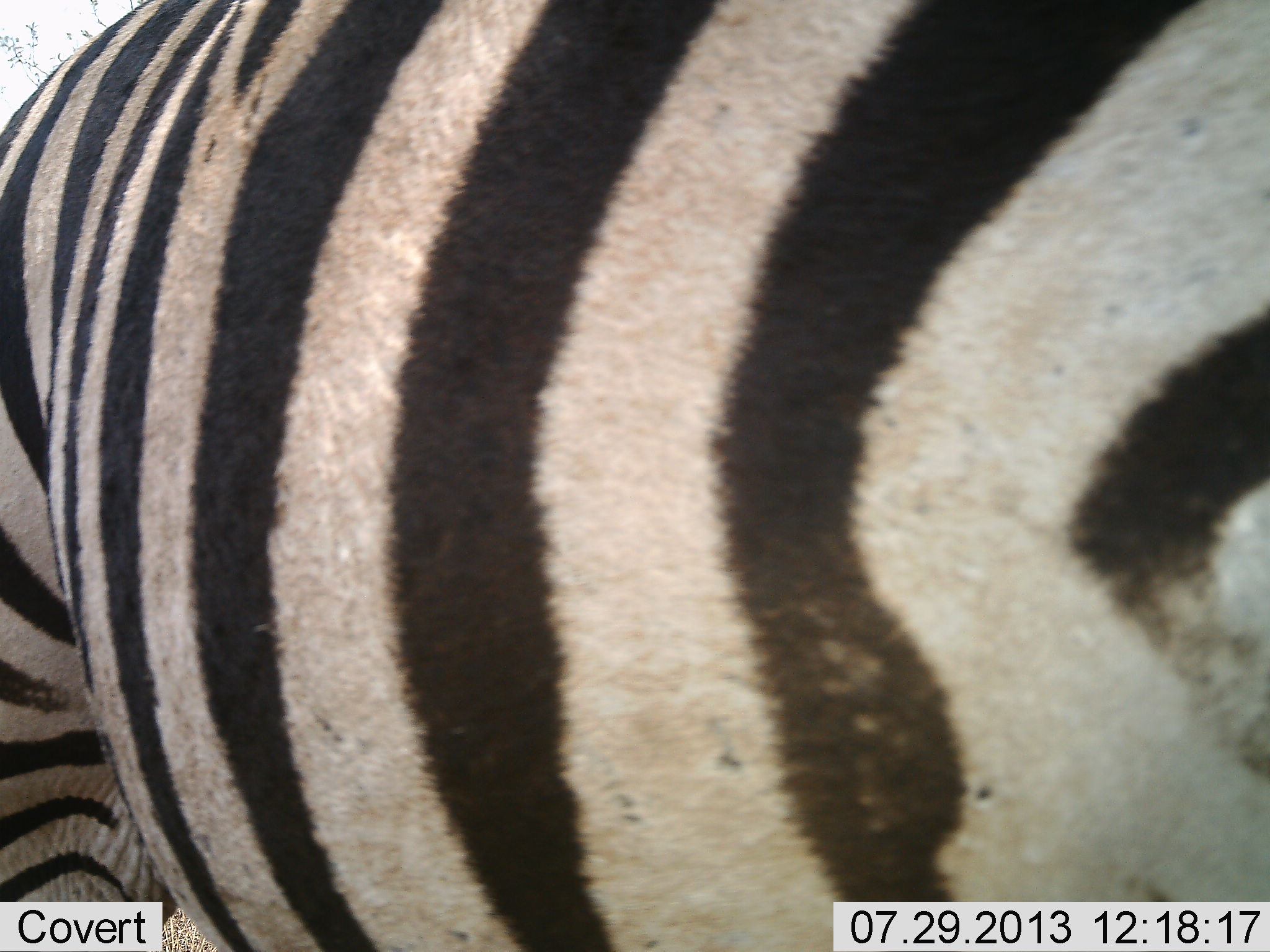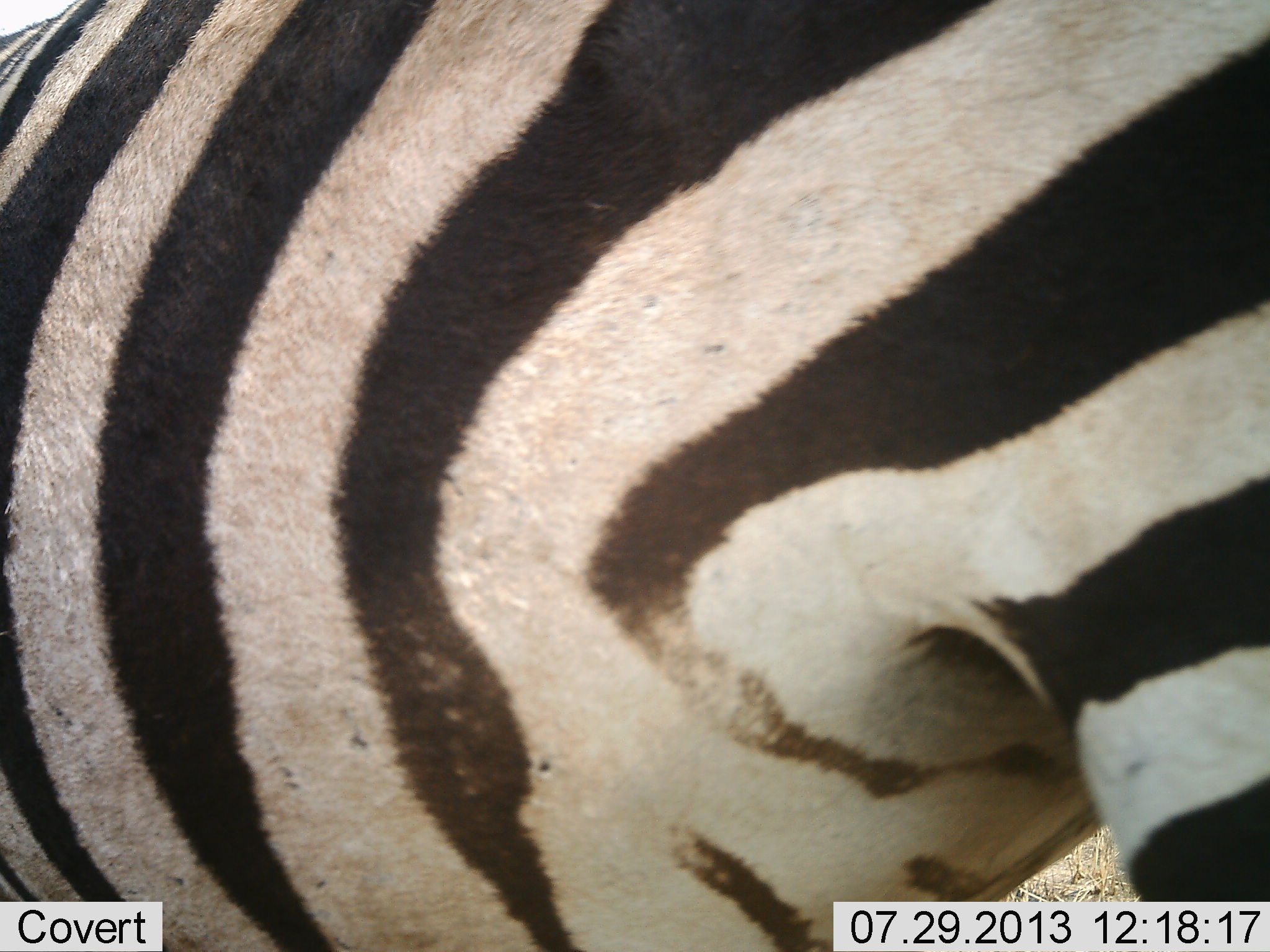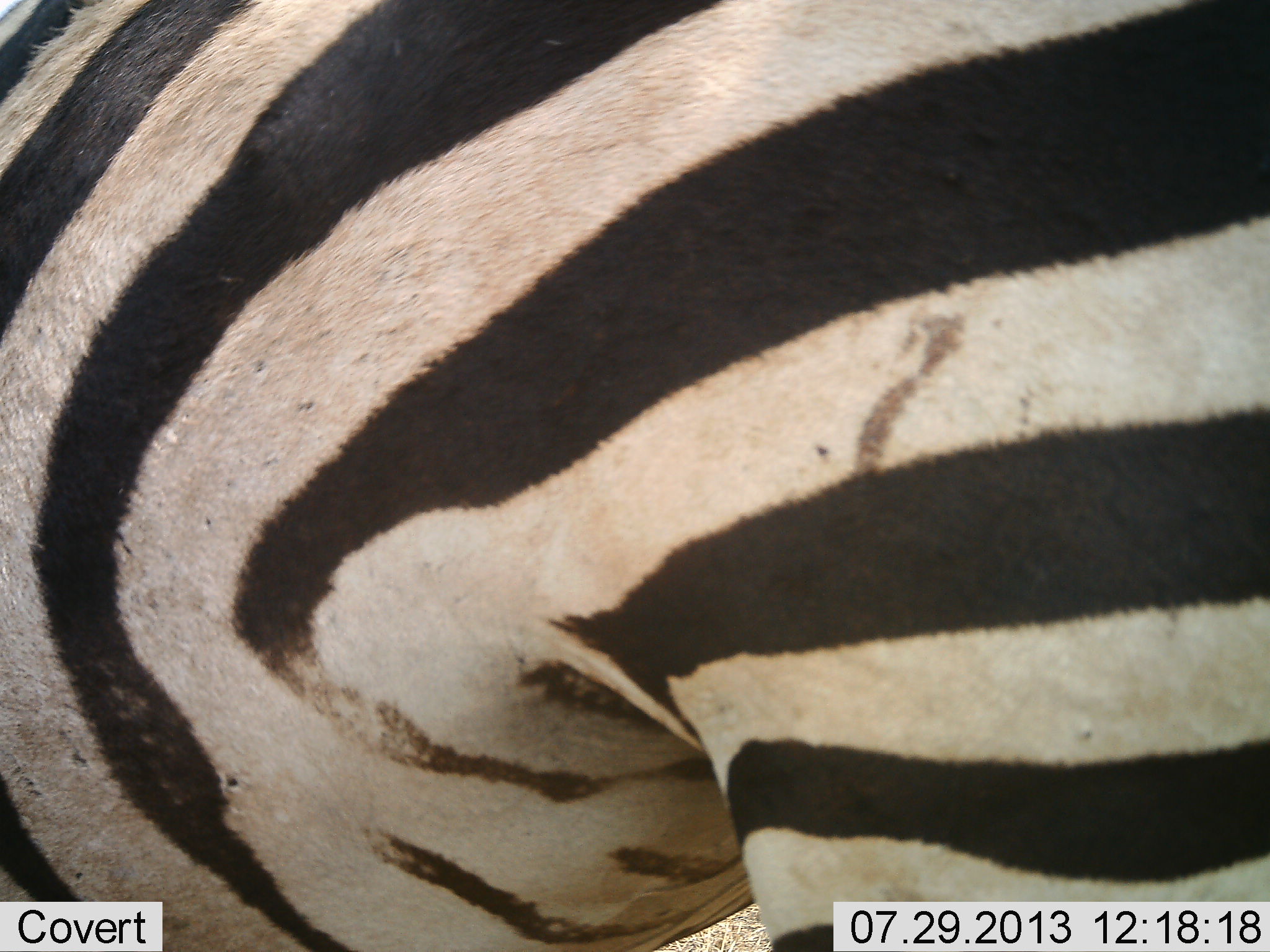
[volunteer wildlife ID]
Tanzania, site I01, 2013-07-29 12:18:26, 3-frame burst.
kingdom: Animalia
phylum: Chordata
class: Mammalia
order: Perissodactyla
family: Equidae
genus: Equus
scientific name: Equus quagga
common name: plains zebra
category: zebra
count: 1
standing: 70%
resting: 0%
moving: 30%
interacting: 0%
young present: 0%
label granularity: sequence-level